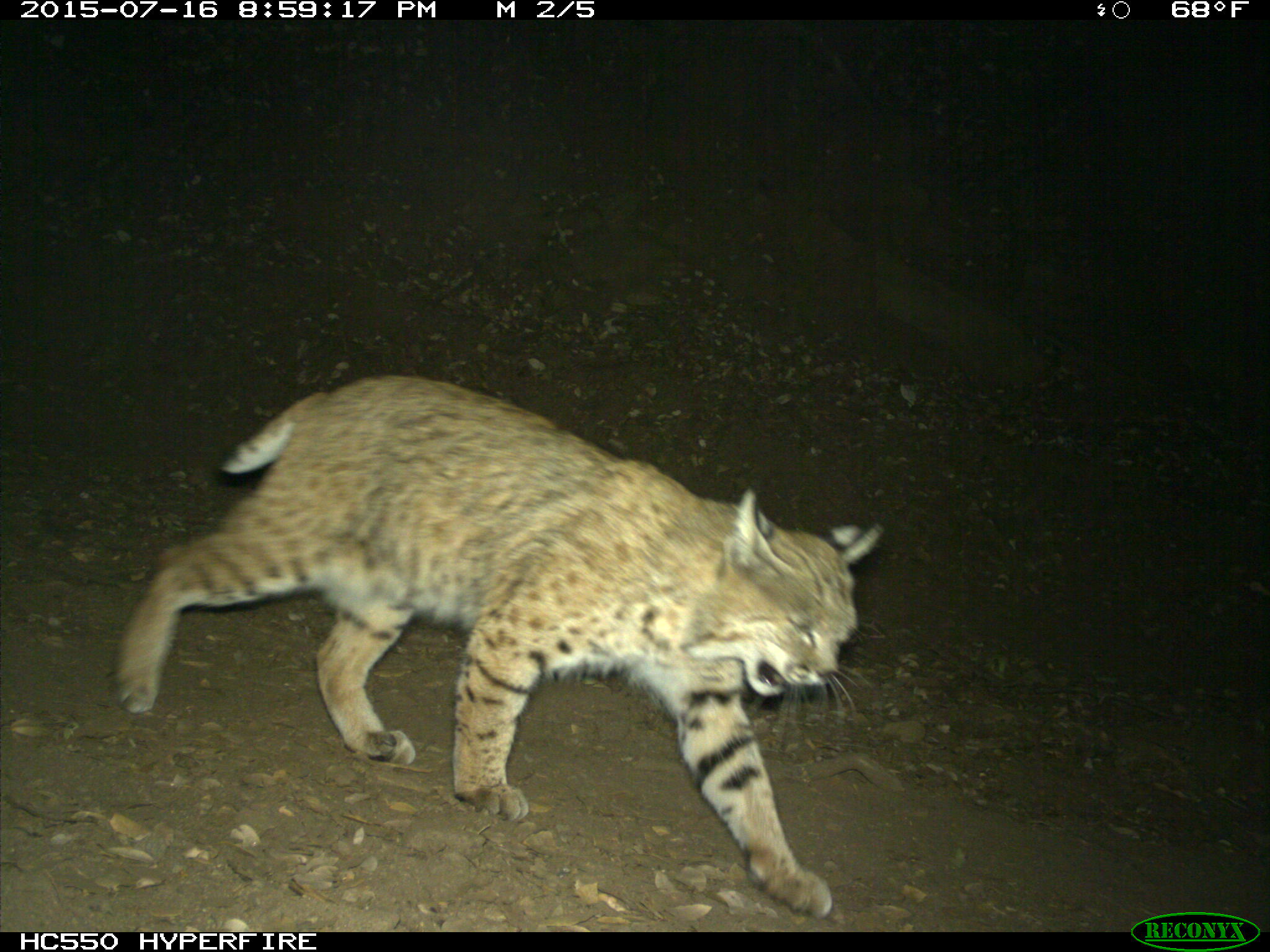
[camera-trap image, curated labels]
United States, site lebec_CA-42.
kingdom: Animalia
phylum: Chordata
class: Mammalia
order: Carnivora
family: Felidae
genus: Lynx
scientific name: Lynx rufus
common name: bobcat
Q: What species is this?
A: Lynx rufus (bobcat).